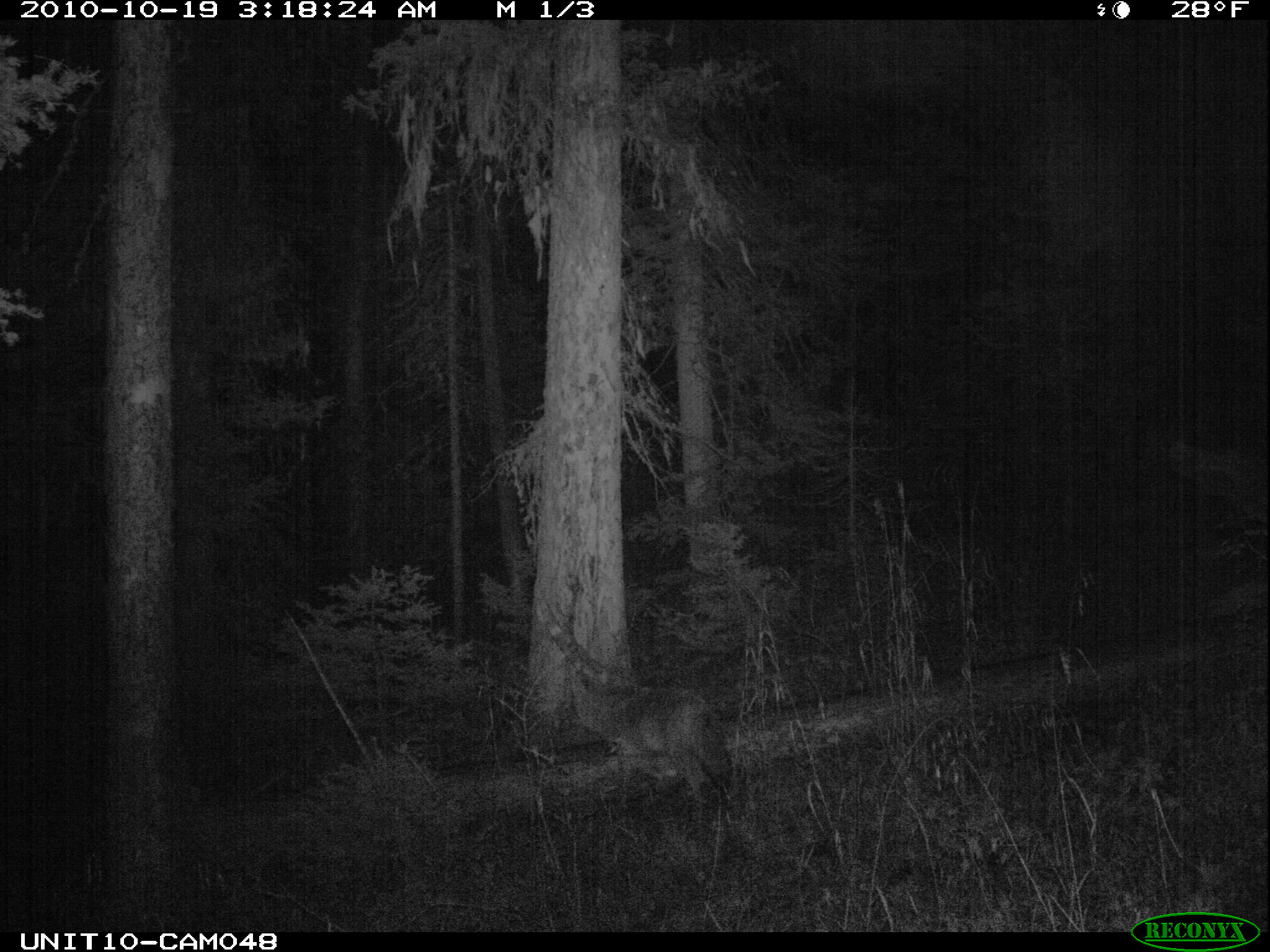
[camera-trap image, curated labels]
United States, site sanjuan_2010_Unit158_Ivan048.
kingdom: Animalia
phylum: Chordata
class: Mammalia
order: Carnivora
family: Canidae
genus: Canis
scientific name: Canis latrans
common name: coyote